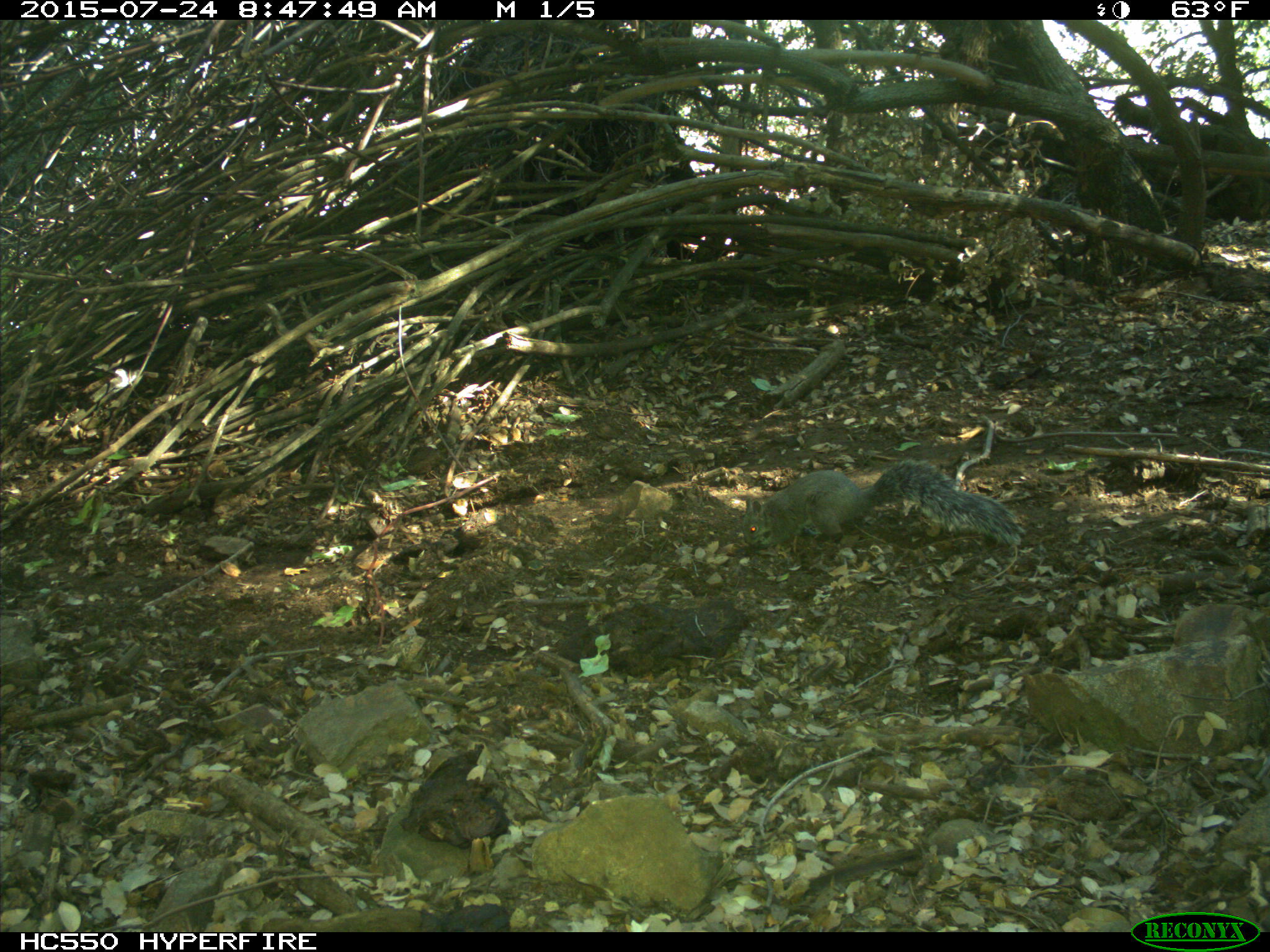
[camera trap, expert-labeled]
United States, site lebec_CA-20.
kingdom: Animalia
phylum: Chordata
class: Mammalia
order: Rodentia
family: Sciuridae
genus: Sciurus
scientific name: Sciurus carolinensis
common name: eastern gray squirrel